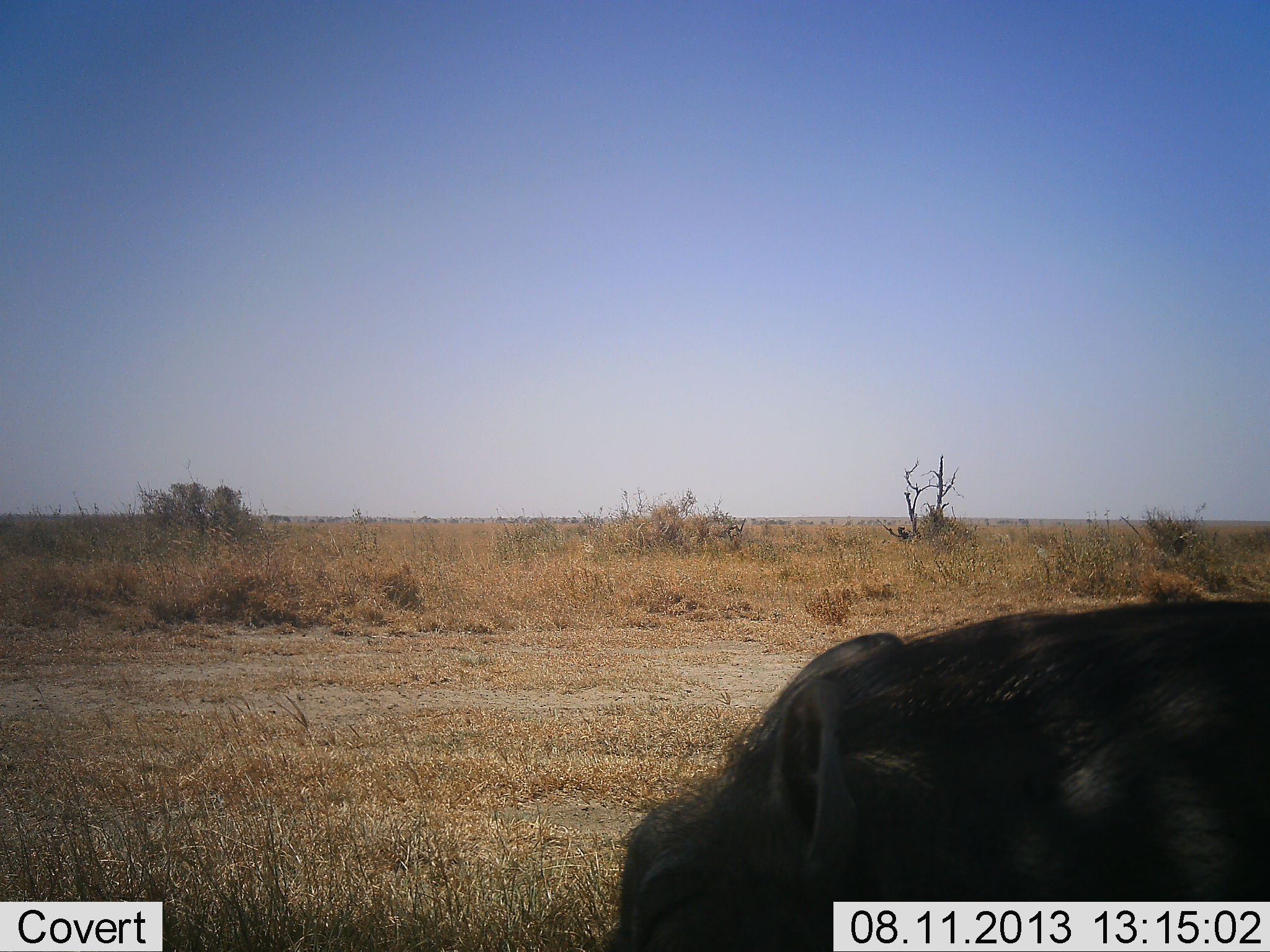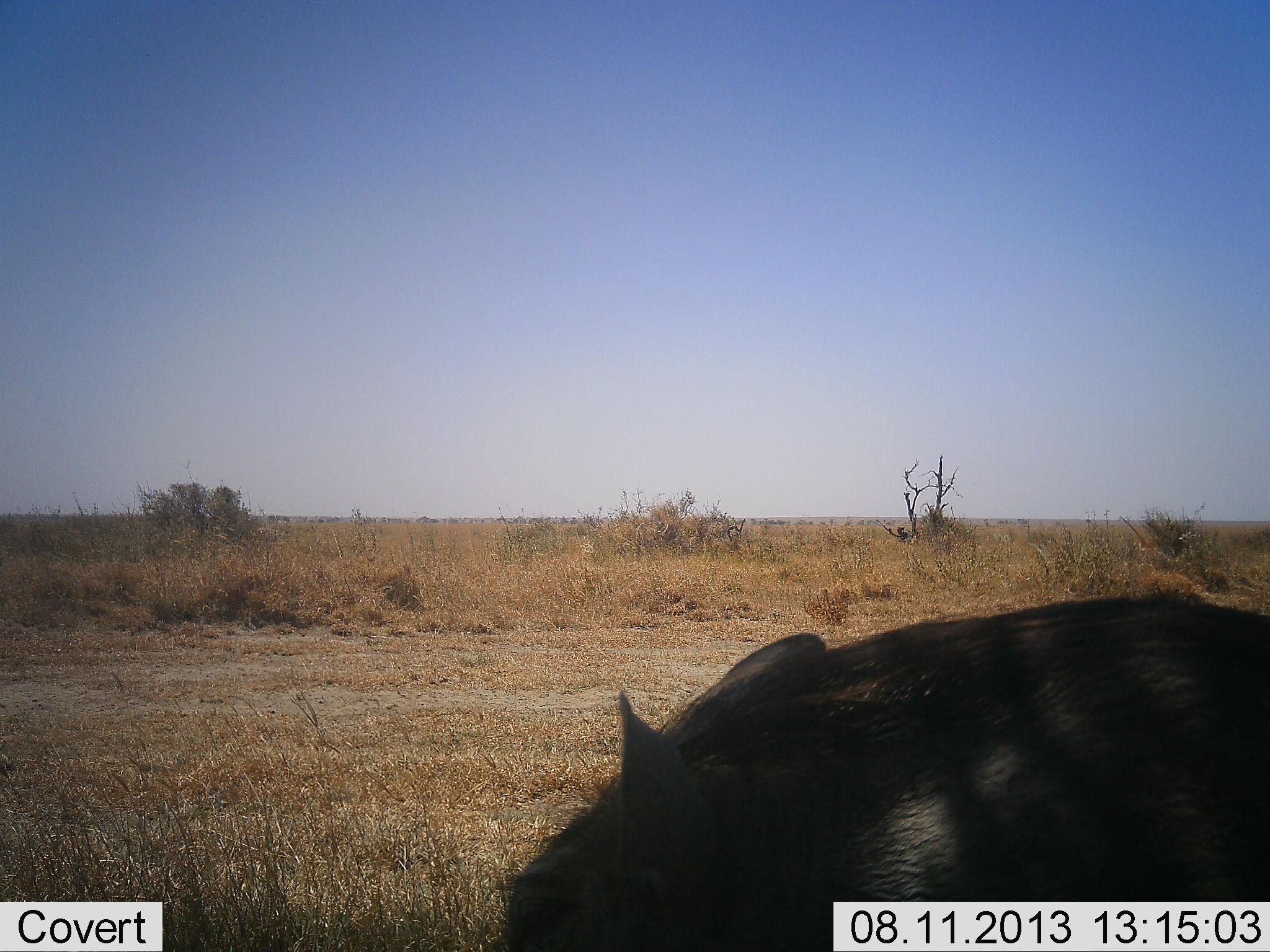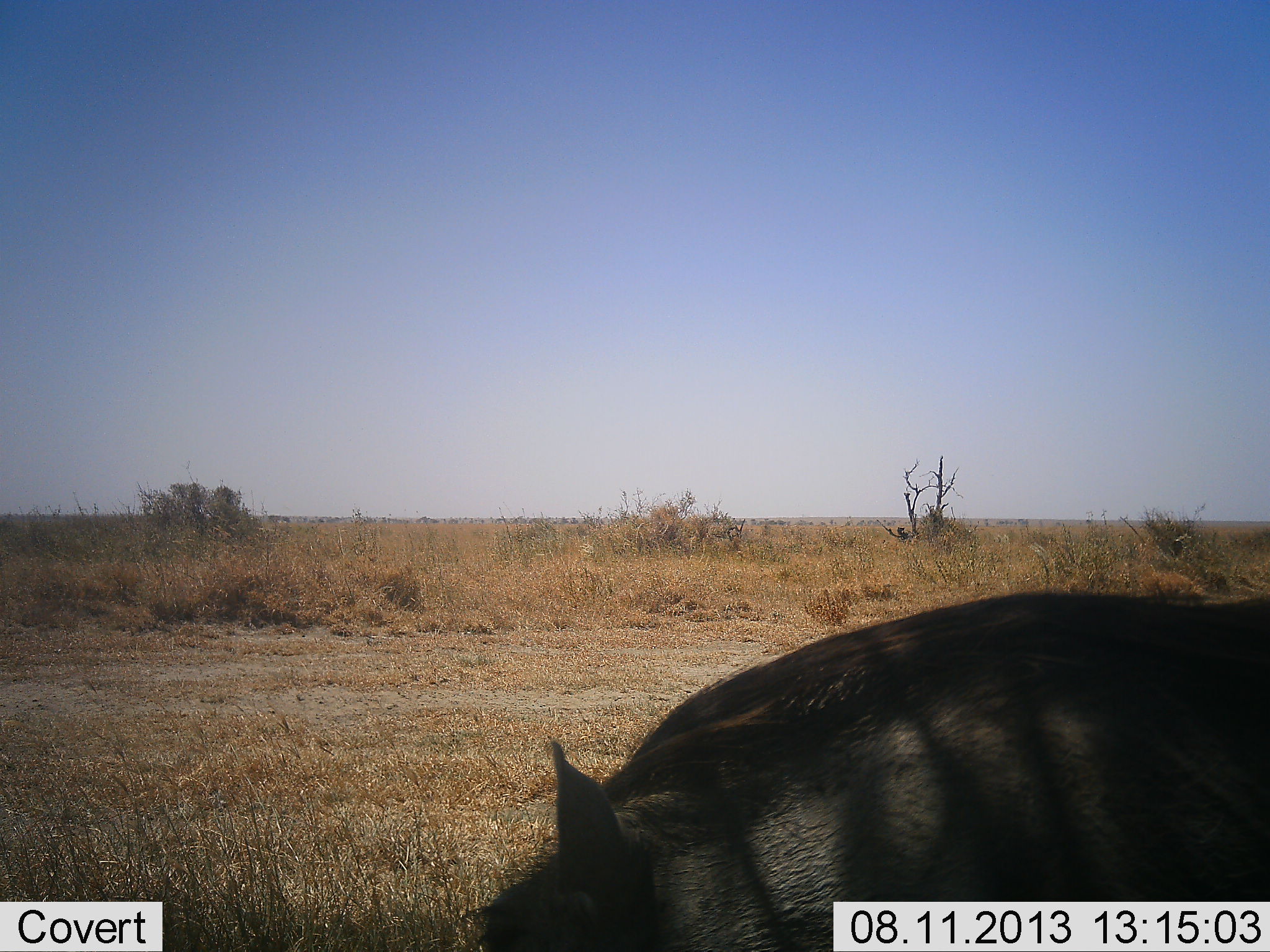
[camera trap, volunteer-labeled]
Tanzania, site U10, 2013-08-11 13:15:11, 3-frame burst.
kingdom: Animalia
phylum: Chordata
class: Mammalia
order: Artiodactyla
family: Suidae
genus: Phacochoerus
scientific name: Phacochoerus africanus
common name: warthog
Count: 1.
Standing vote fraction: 14%.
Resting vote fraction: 0%.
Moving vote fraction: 64%.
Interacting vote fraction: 0%.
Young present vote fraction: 0%.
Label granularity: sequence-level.